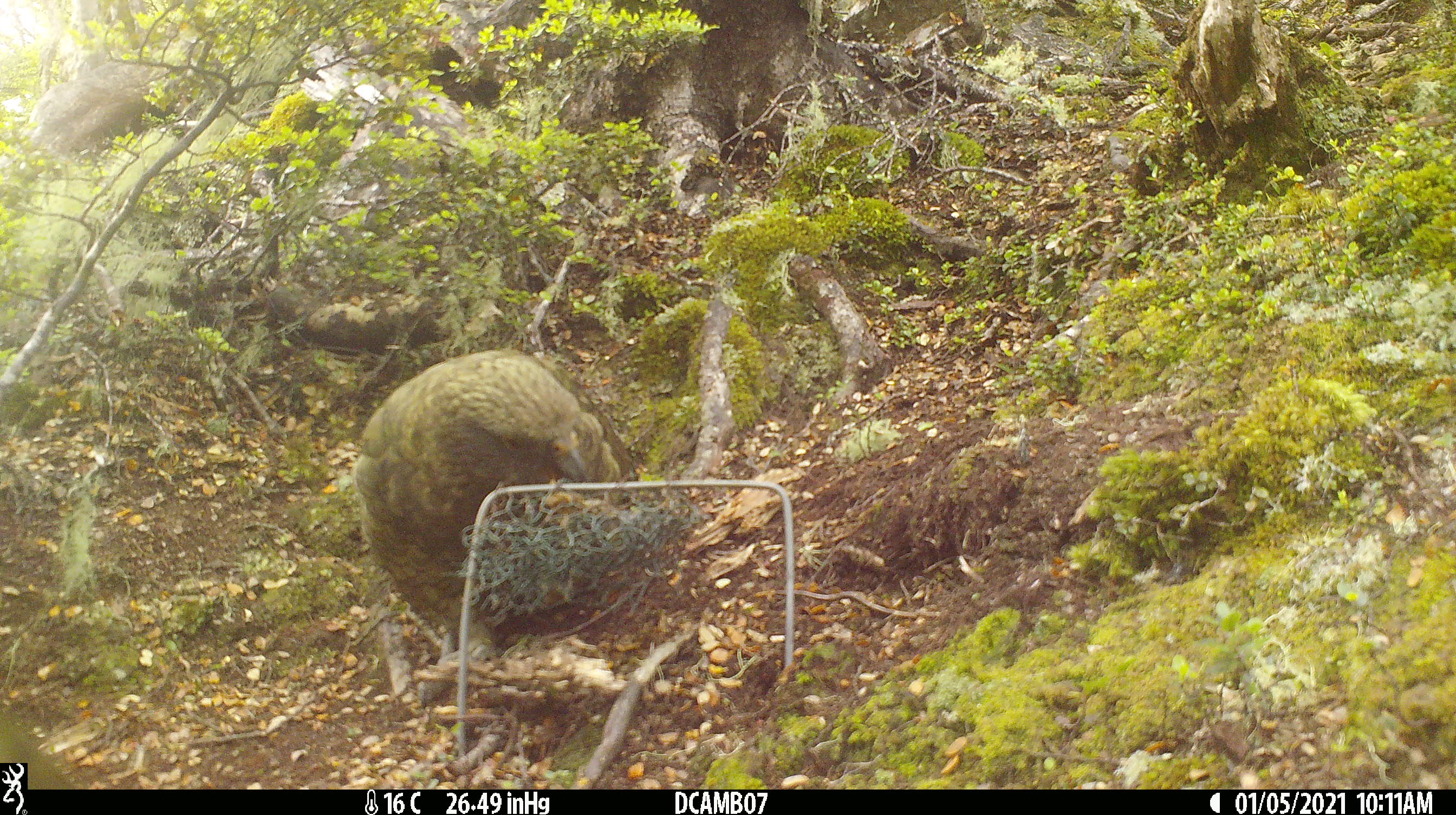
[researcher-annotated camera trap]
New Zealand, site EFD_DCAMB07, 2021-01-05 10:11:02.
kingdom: Animalia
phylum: Chordata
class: Aves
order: Psittaciformes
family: Strigopidae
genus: Nestor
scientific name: Nestor notabilis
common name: kea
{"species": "kea (Nestor notabilis)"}